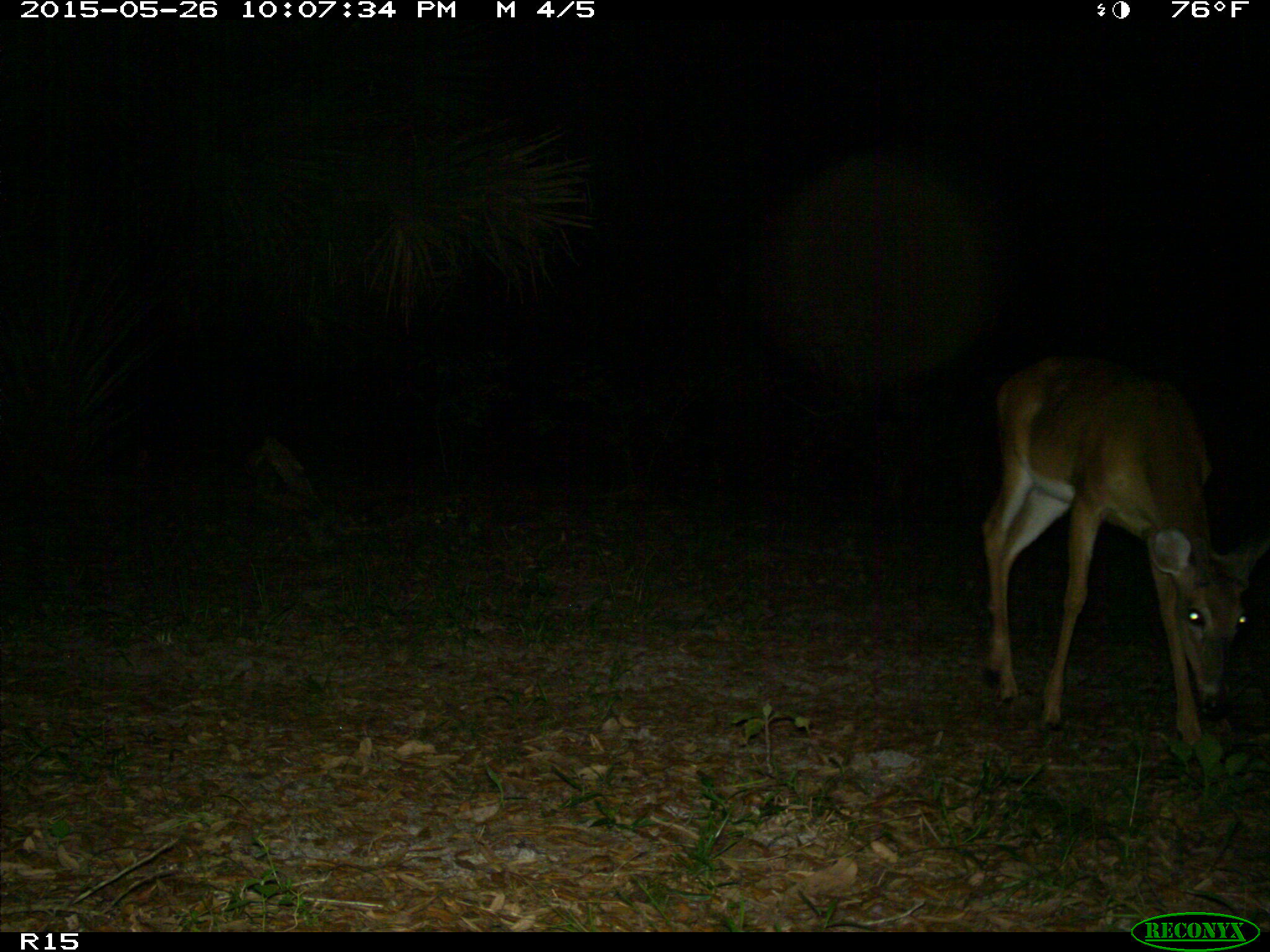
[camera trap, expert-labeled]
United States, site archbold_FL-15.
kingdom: Animalia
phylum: Chordata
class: Mammalia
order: Artiodactyla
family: Cervidae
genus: Odocoileus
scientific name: Odocoileus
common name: deer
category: unidentified deer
Unidentified deer (deer) (Odocoileus).